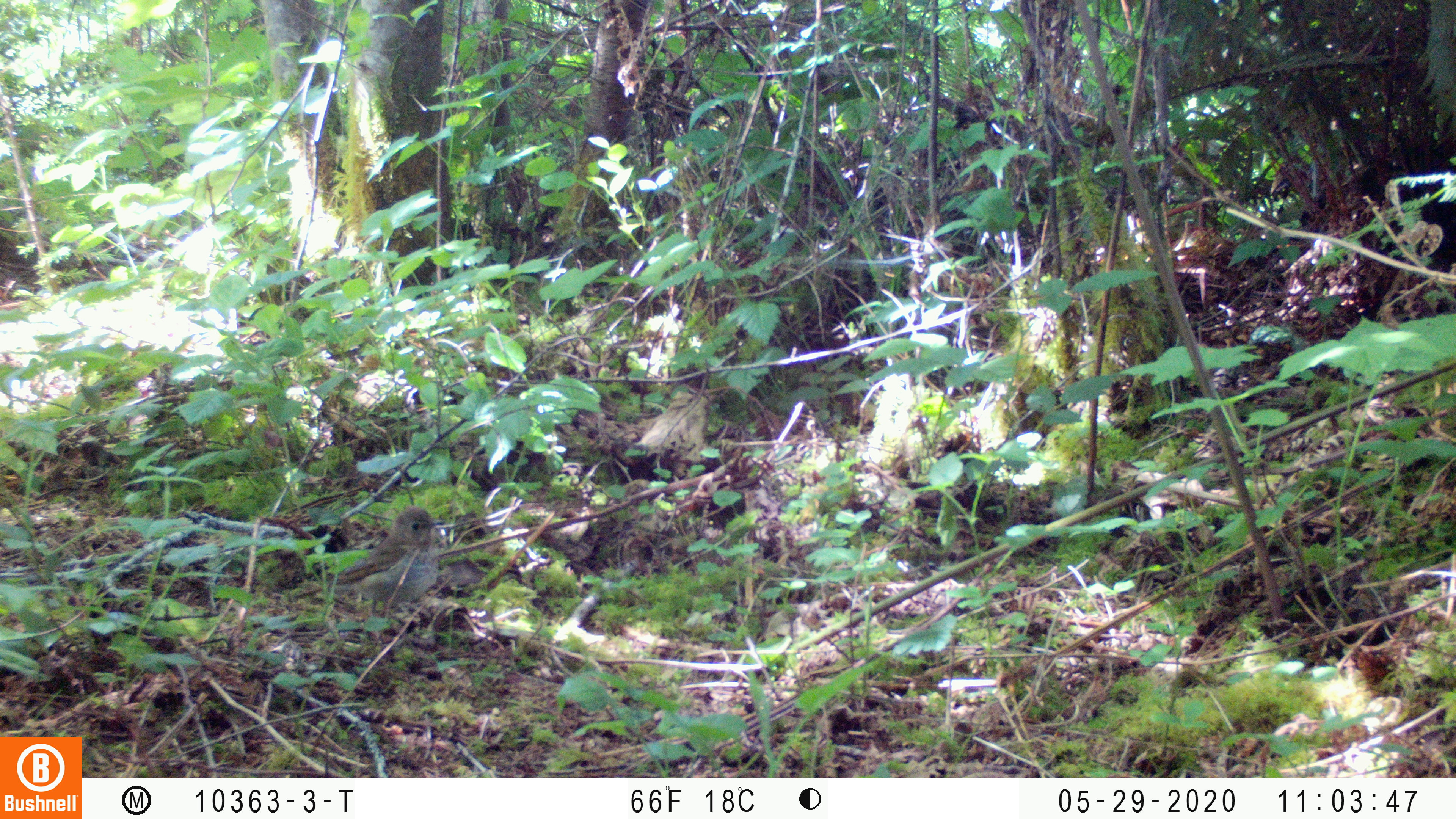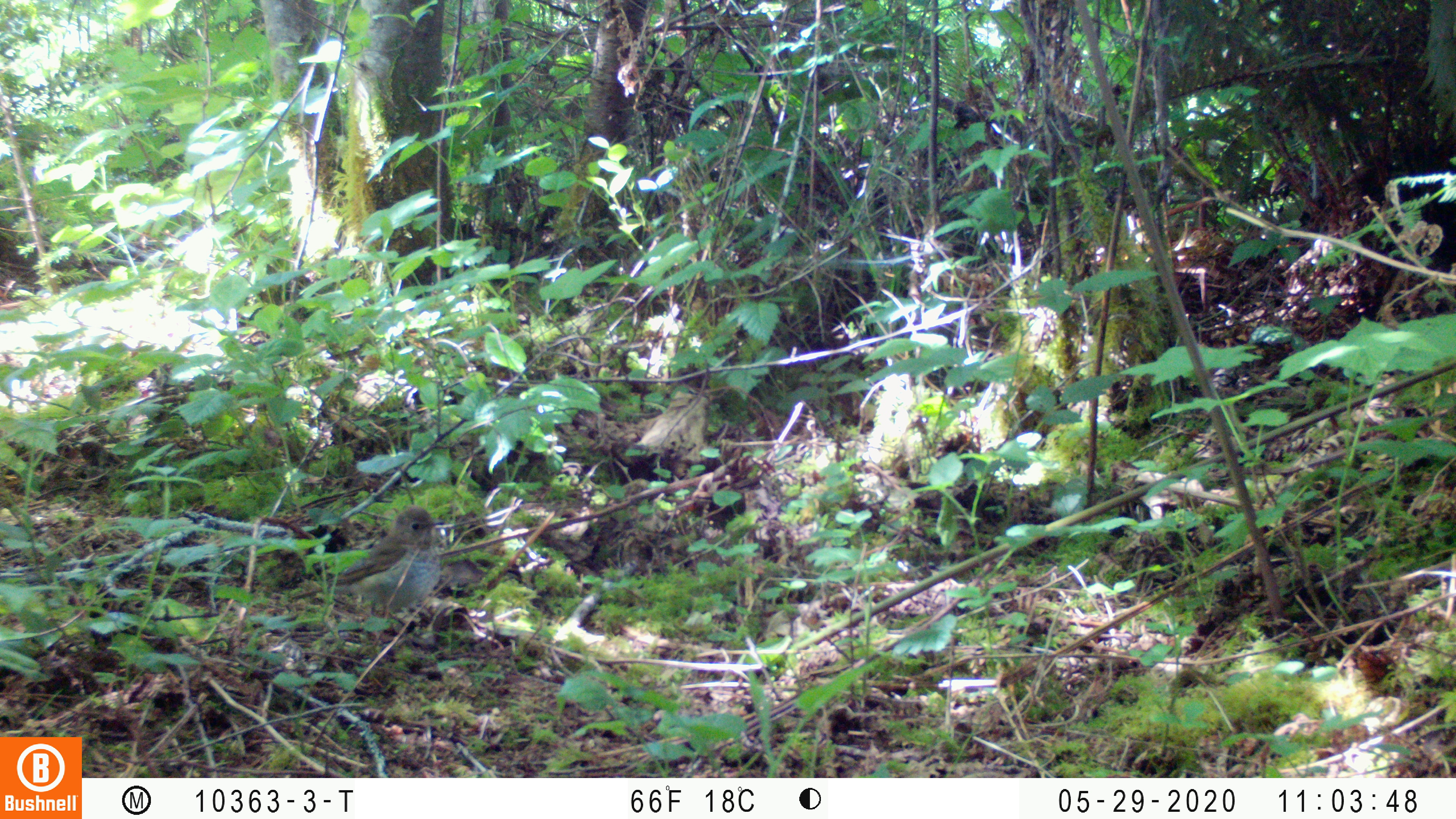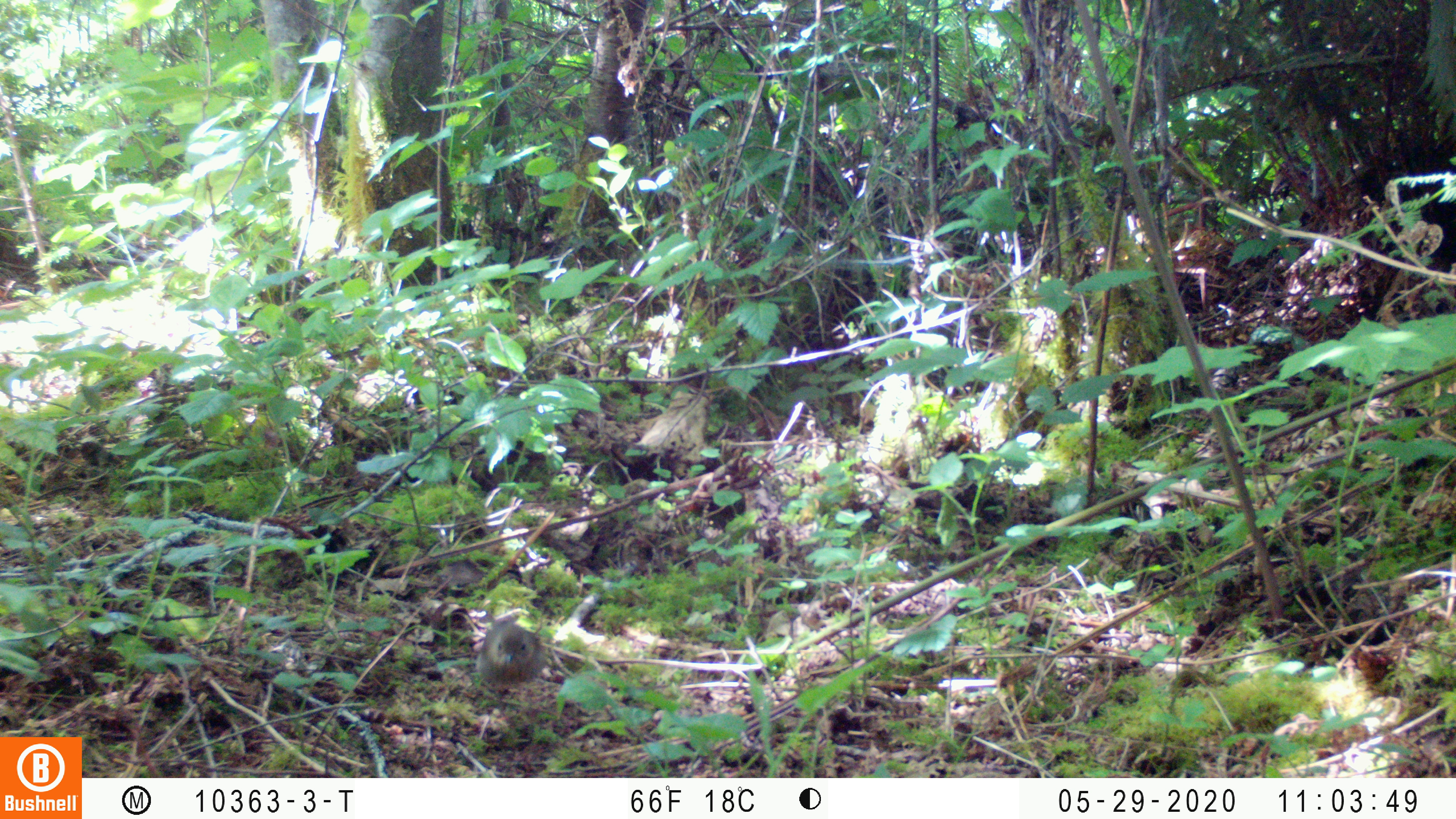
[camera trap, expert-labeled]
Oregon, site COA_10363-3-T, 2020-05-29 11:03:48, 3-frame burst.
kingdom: Animalia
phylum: Chordata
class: Aves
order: Passeriformes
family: Turdidae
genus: Catharus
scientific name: Catharus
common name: brown thrushes and nightingale-thrushes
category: catharus species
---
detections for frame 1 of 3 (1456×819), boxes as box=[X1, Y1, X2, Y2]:
catharus species: box=[292, 507, 442, 616]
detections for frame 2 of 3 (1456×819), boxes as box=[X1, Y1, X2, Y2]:
catharus species: box=[288, 505, 444, 618]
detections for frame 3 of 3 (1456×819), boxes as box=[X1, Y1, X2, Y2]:
catharus species: box=[473, 617, 553, 697]